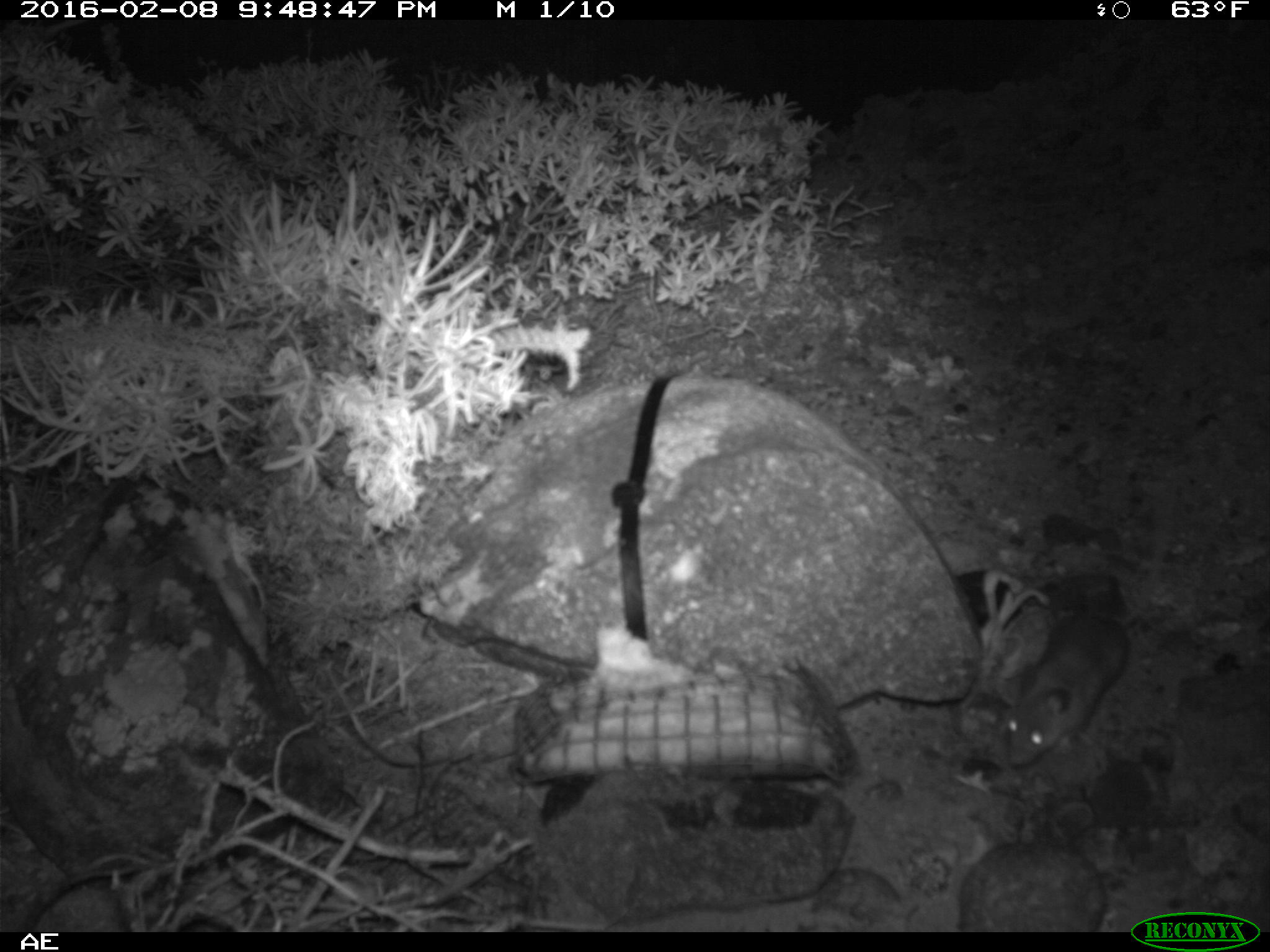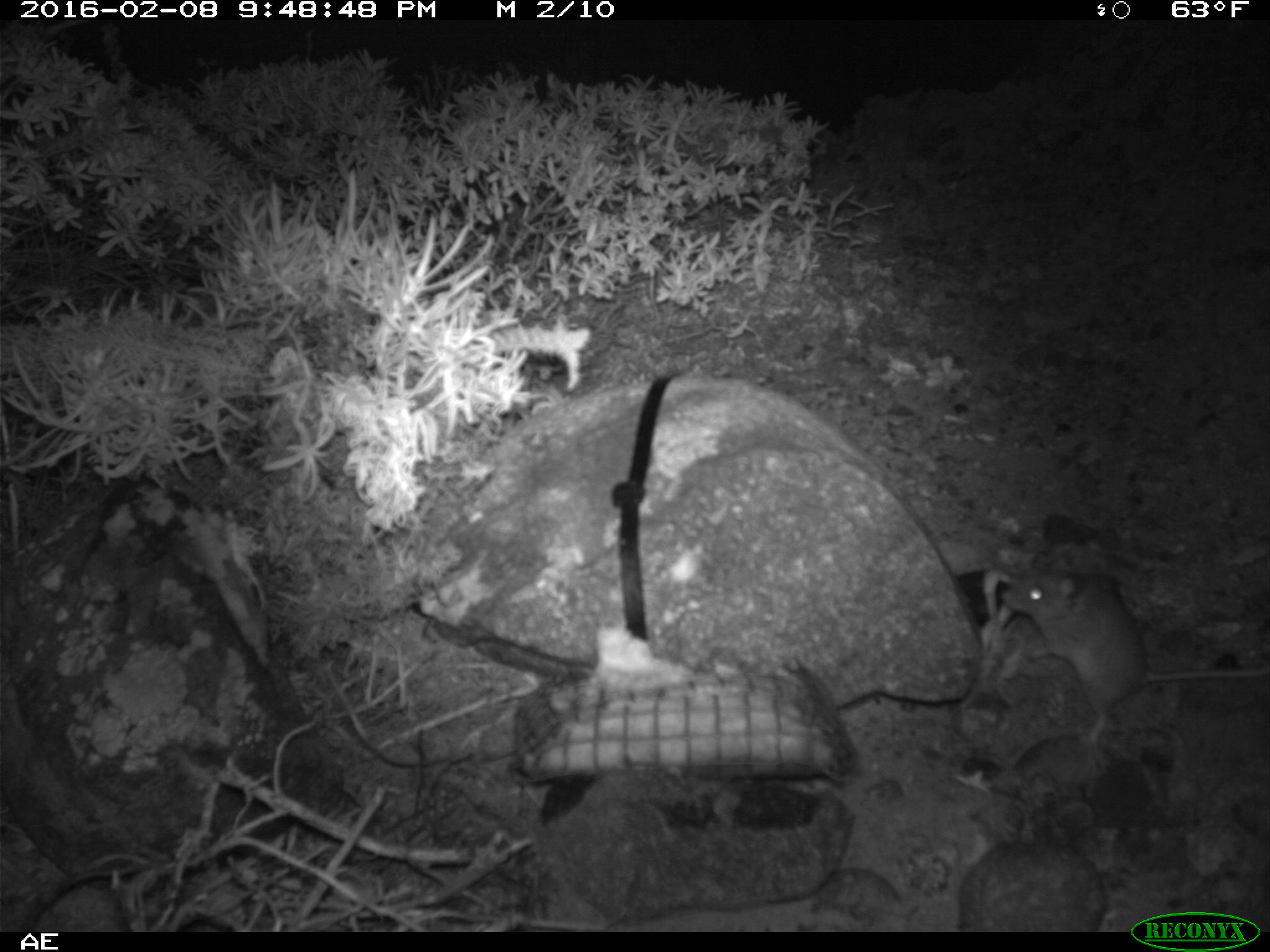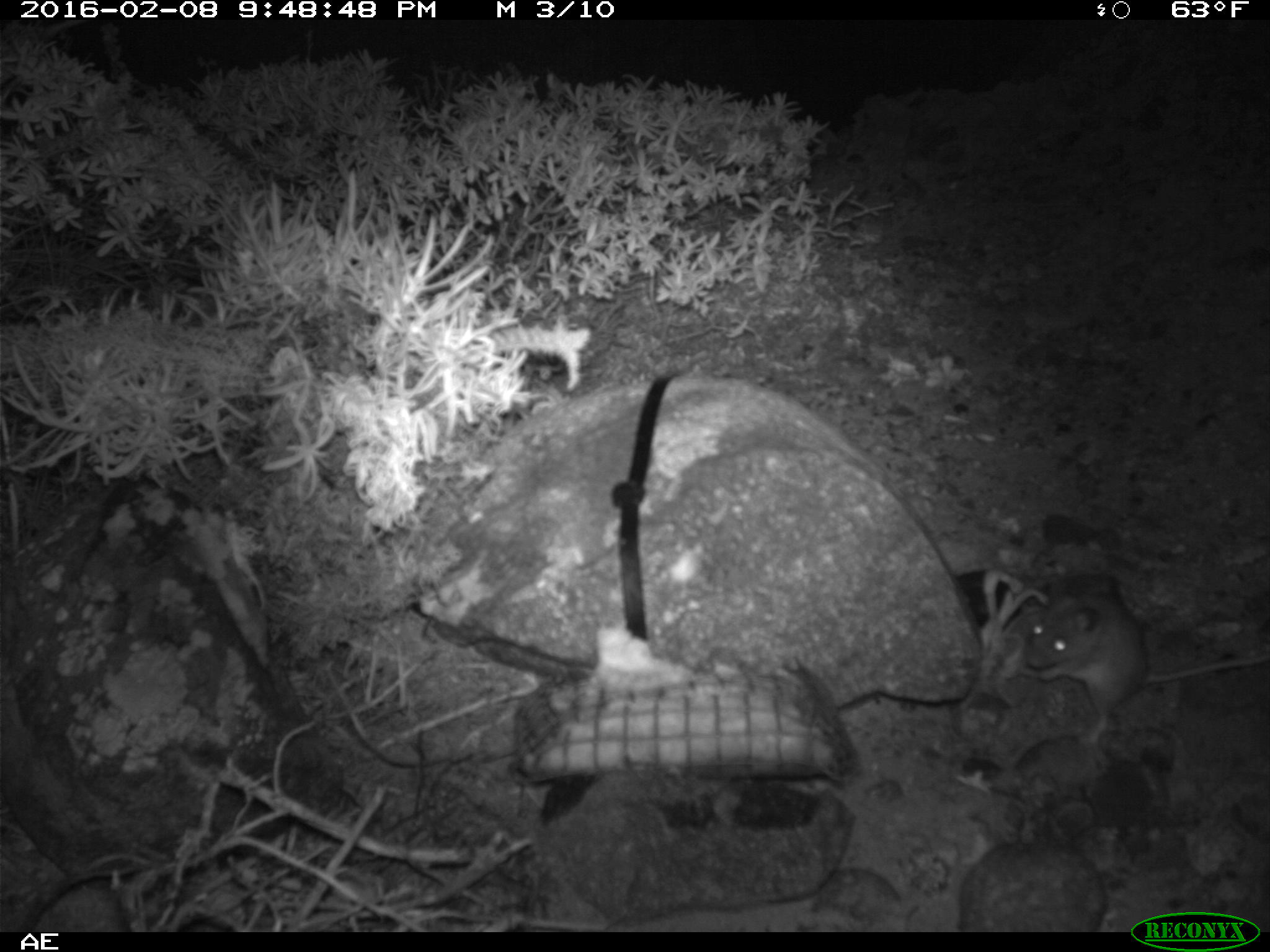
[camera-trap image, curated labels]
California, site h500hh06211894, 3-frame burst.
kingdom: Animalia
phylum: Chordata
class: Mammalia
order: Rodentia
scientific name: Rodentia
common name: rodent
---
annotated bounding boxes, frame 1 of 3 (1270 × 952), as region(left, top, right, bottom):
rodent: region(1004, 511, 1170, 766)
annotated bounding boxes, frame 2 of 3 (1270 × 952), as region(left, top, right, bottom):
rodent: region(1003, 558, 1269, 745)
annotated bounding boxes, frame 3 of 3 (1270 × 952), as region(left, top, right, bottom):
rodent: region(1021, 586, 1269, 745)